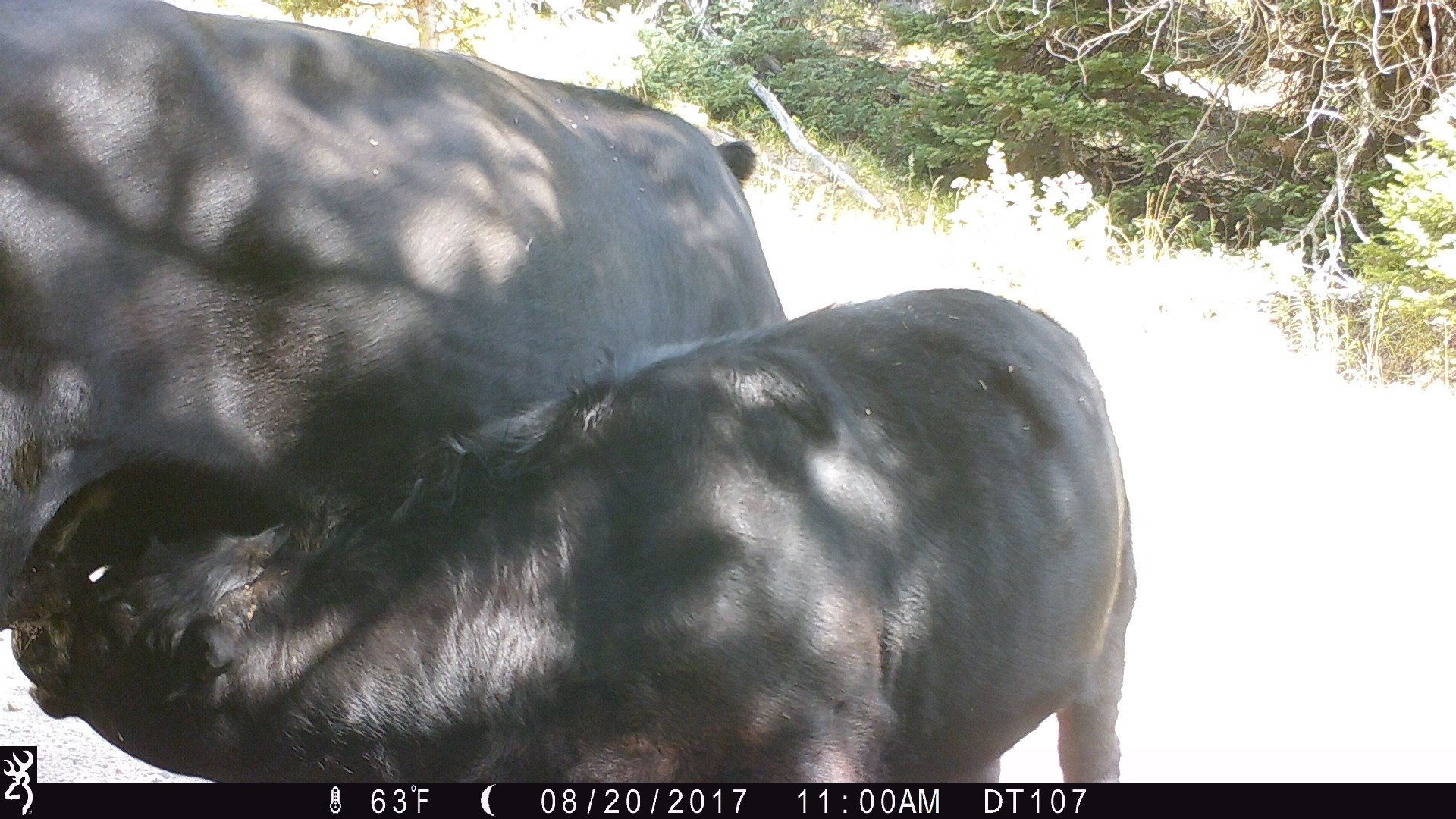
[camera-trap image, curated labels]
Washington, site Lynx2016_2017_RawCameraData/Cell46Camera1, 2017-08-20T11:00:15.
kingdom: Animalia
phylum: Chordata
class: Mammalia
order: Artiodactyla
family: Bovidae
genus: Bos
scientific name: Bos taurus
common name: domestic cattle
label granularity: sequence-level